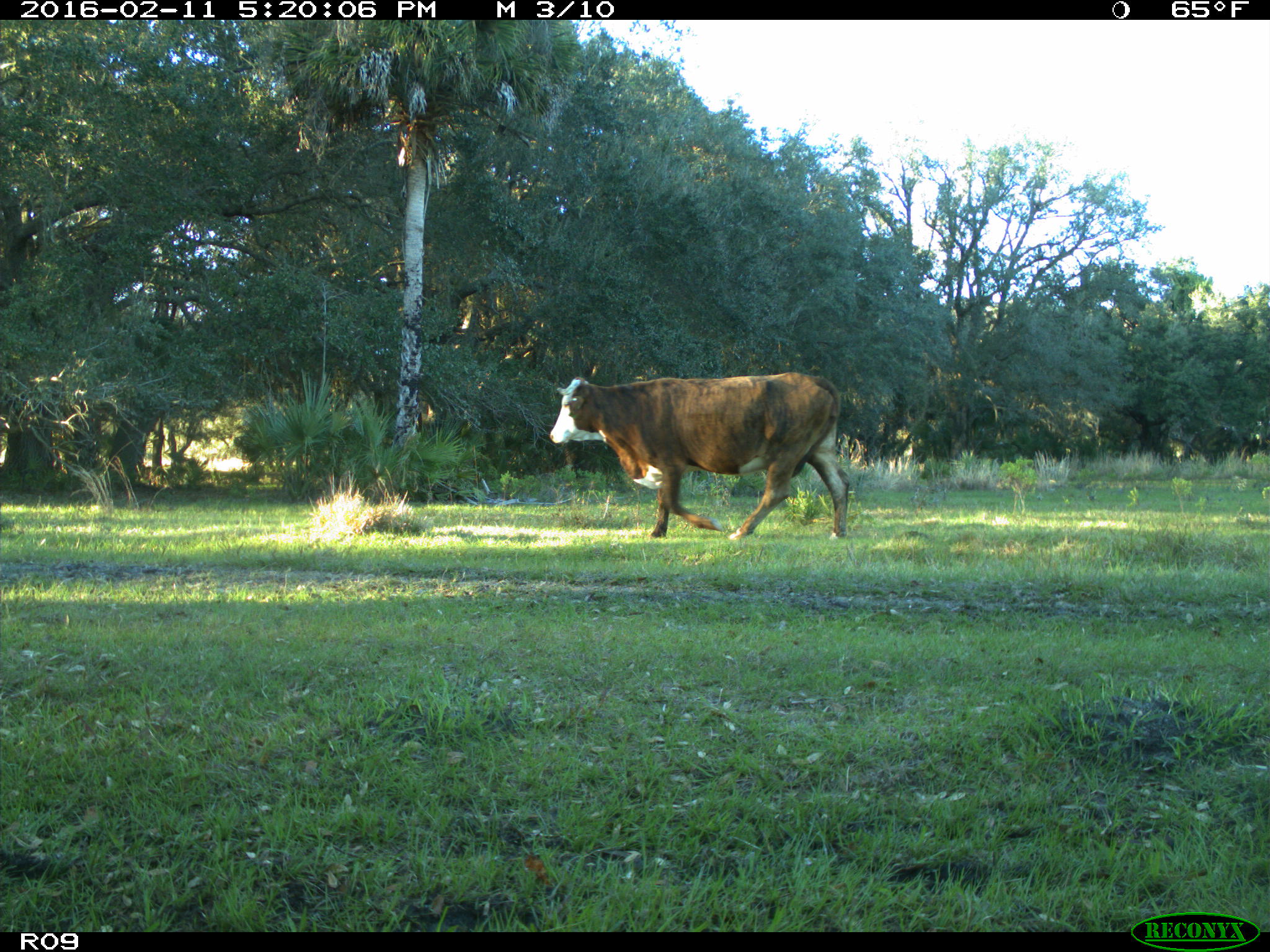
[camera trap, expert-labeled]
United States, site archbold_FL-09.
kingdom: Animalia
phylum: Chordata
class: Mammalia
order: Artiodactyla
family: Bovidae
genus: Bos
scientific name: Bos taurus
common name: domestic cow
Bos taurus (domestic cow).